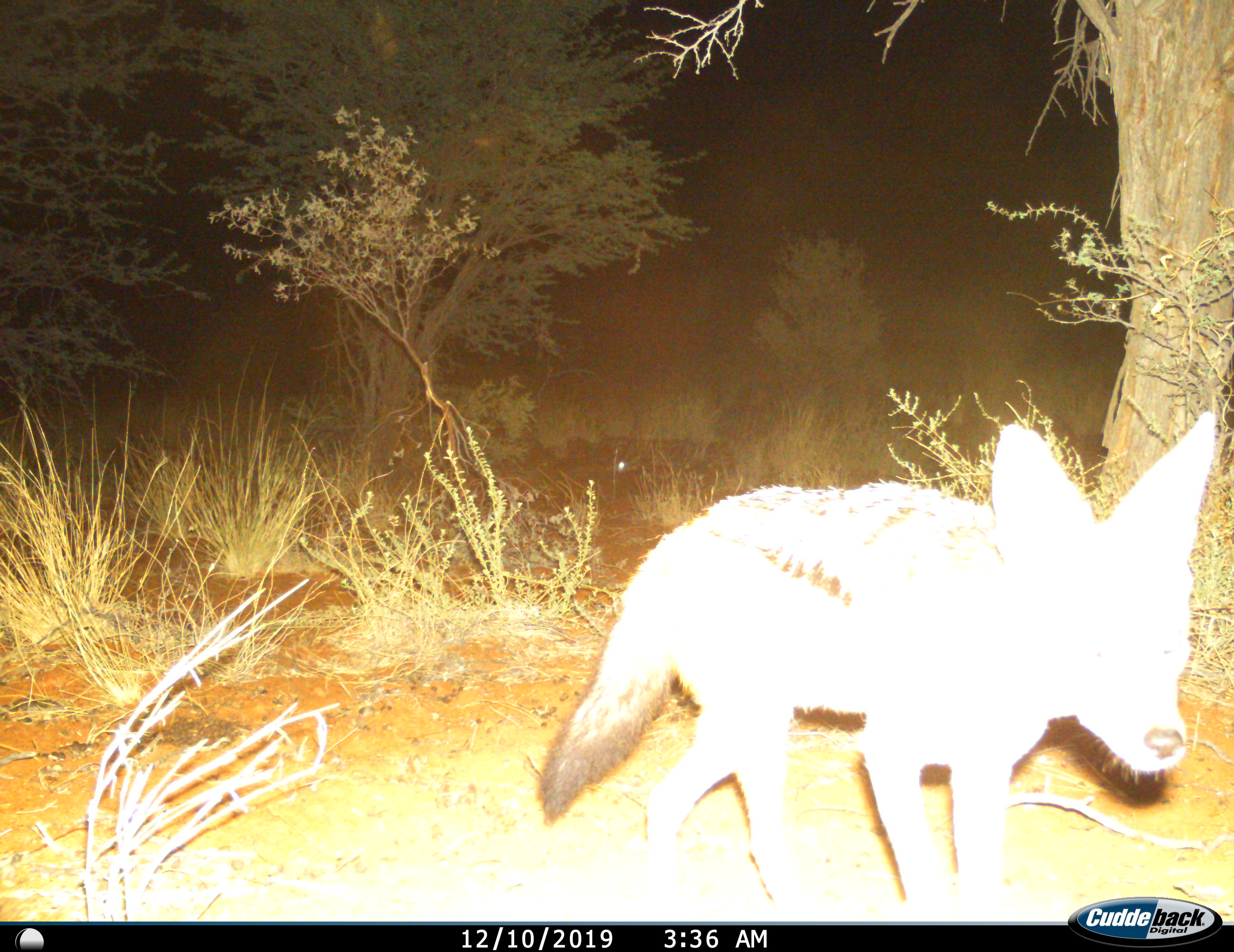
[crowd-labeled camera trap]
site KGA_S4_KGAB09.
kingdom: Animalia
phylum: Chordata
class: Mammalia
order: Carnivora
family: Canidae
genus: Lupulella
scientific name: Lupulella mesomelas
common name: black-backed jackal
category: jackalblackbacked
Jackalblackbacked (black-backed jackal) (Lupulella mesomelas), count 1. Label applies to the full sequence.